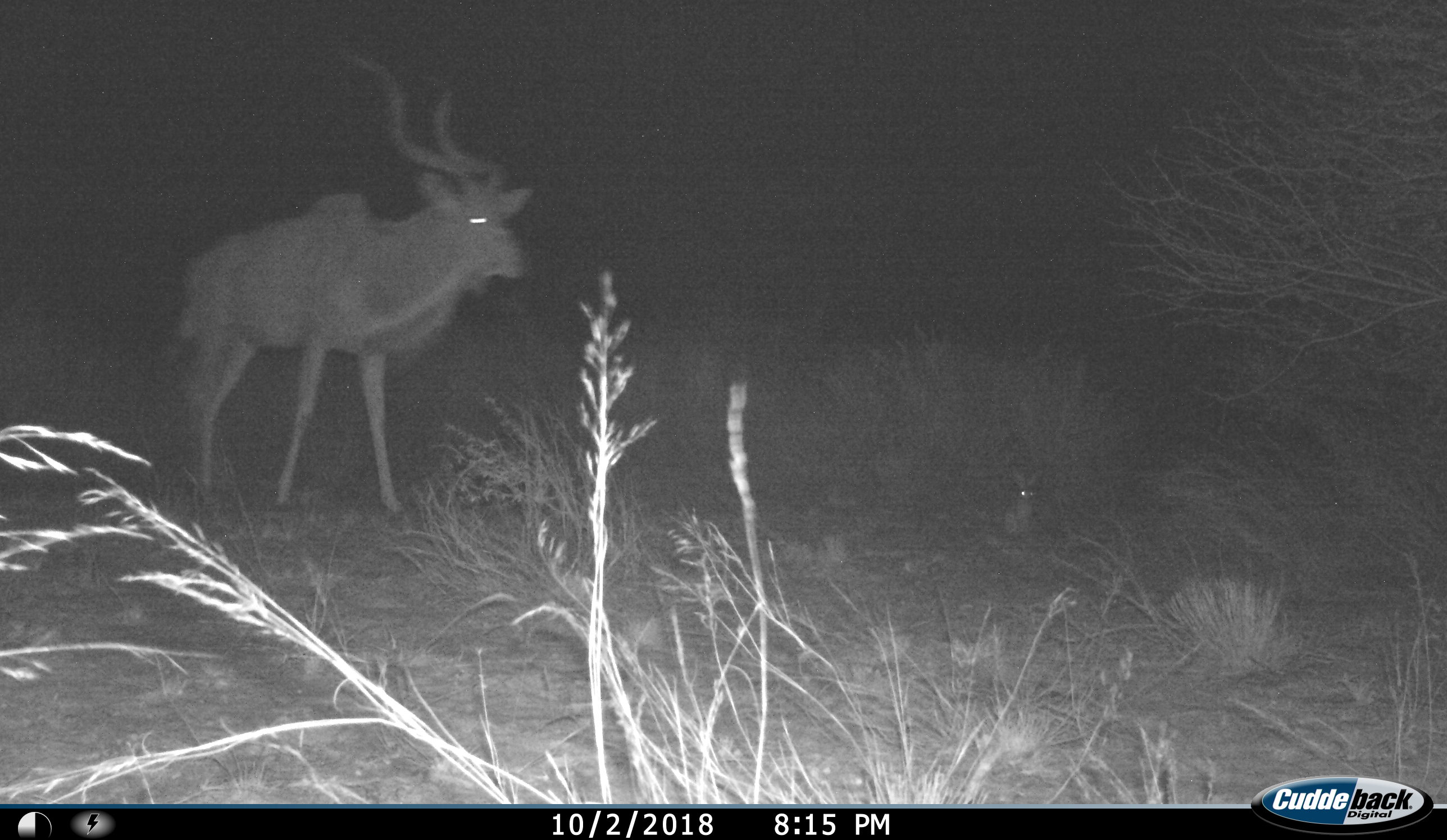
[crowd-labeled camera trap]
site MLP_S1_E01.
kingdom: Animalia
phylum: Chordata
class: Mammalia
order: Artiodactyla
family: Bovidae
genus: Tragelaphus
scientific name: Tragelaphus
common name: kudu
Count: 1.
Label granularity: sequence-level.